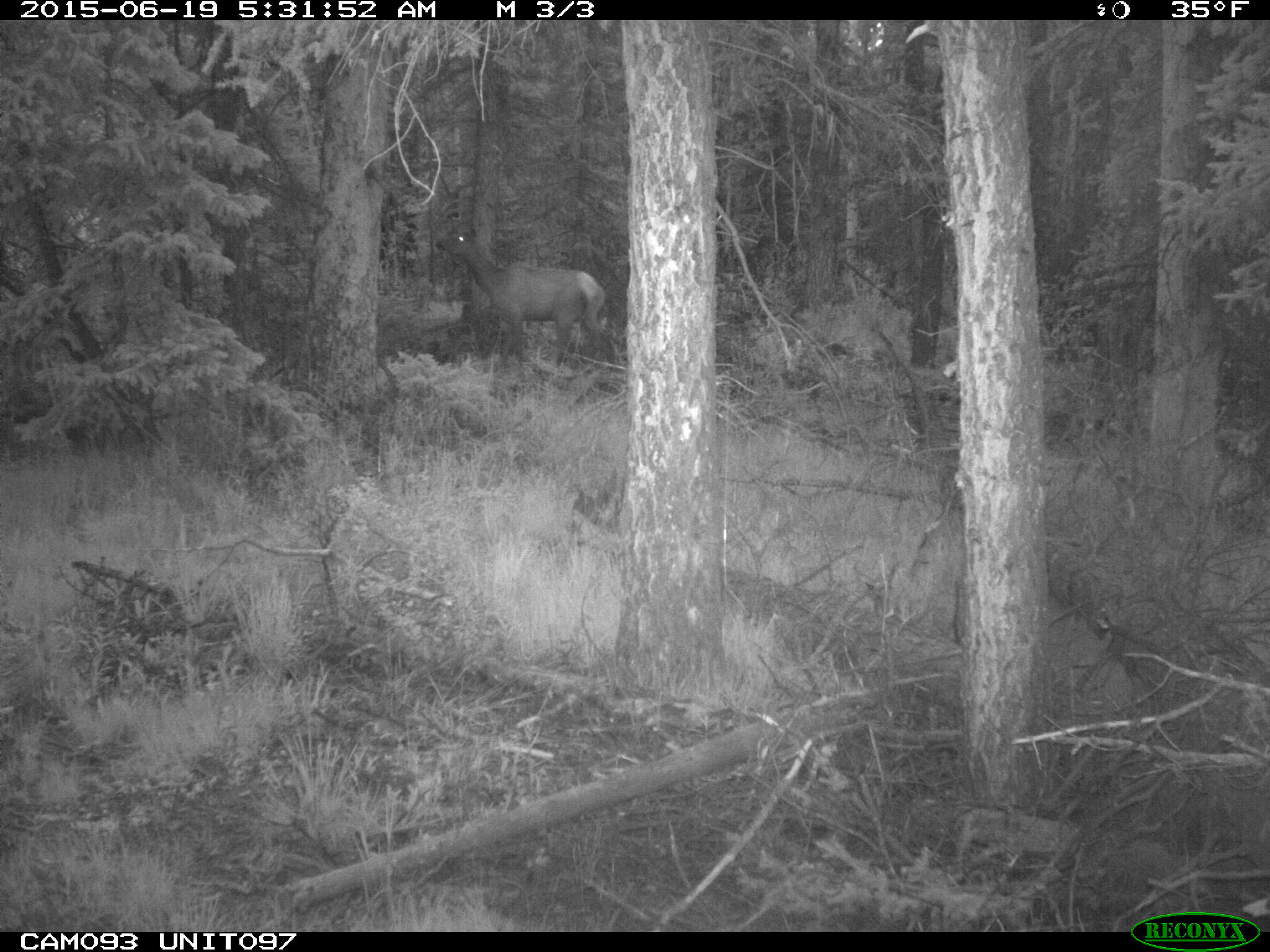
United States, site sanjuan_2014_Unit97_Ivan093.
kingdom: Animalia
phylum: Chordata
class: Mammalia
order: Artiodactyla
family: Cervidae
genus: Cervus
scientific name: Cervus elaphus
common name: red deer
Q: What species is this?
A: Cervus elaphus (red deer).